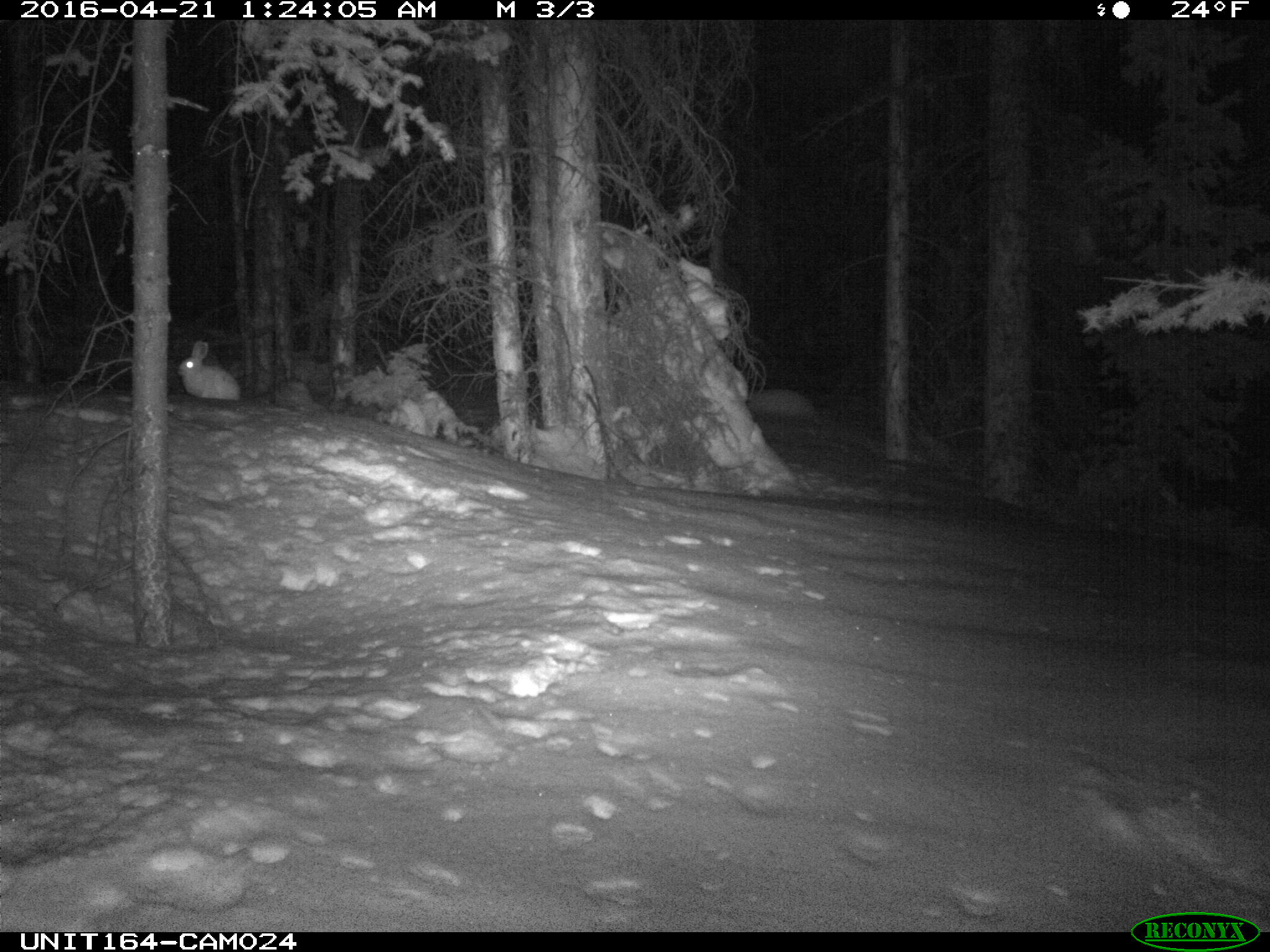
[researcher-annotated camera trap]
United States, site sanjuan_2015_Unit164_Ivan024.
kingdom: Animalia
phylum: Chordata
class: Mammalia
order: Lagomorpha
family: Leporidae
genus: Lepus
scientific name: Lepus americanus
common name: snowshoe hare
Lepus americanus (snowshoe hare).